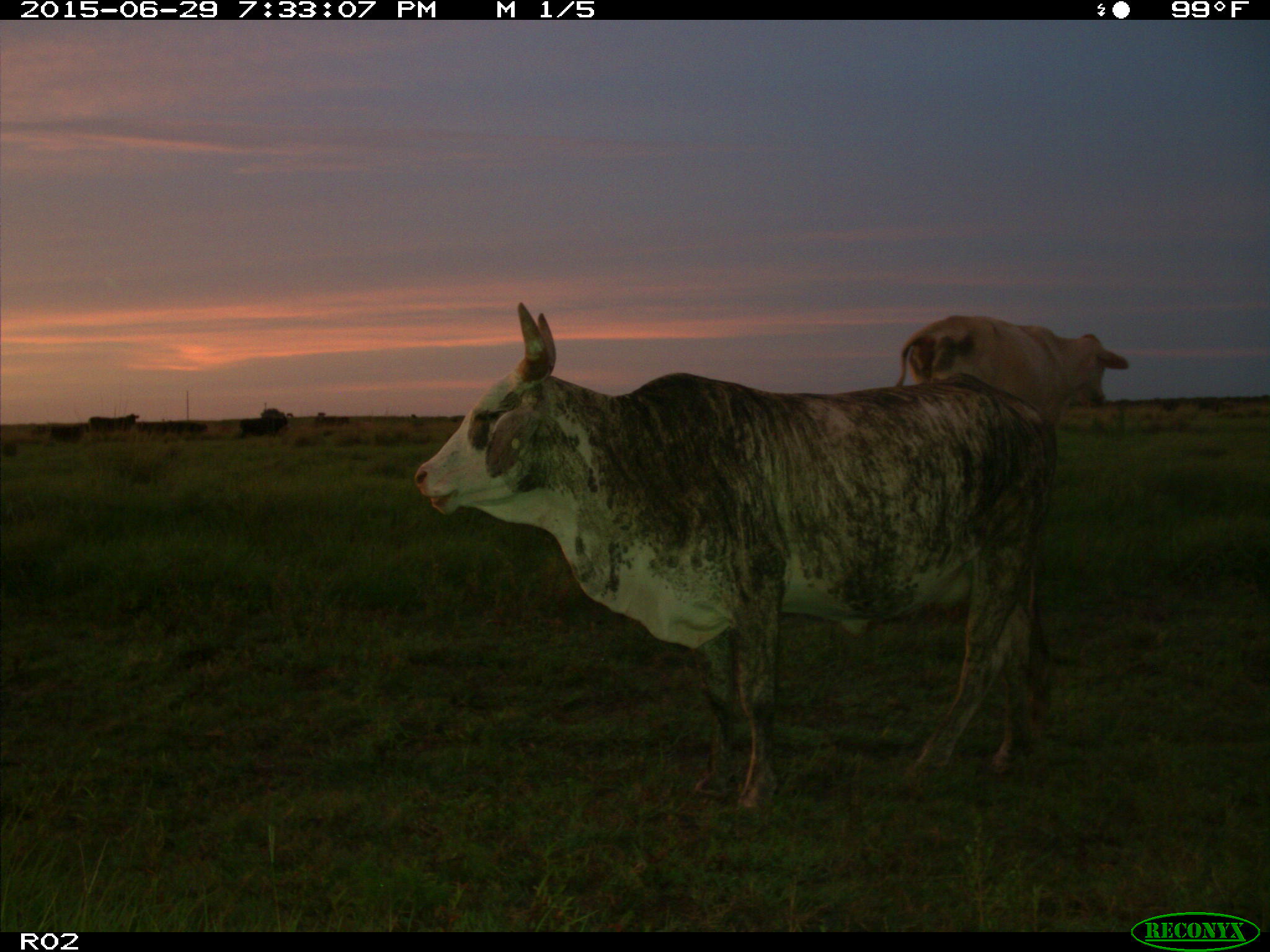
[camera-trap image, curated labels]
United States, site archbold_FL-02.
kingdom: Animalia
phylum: Chordata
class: Mammalia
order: Artiodactyla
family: Bovidae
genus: Bos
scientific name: Bos taurus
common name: domestic cow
Bos taurus (domestic cow).